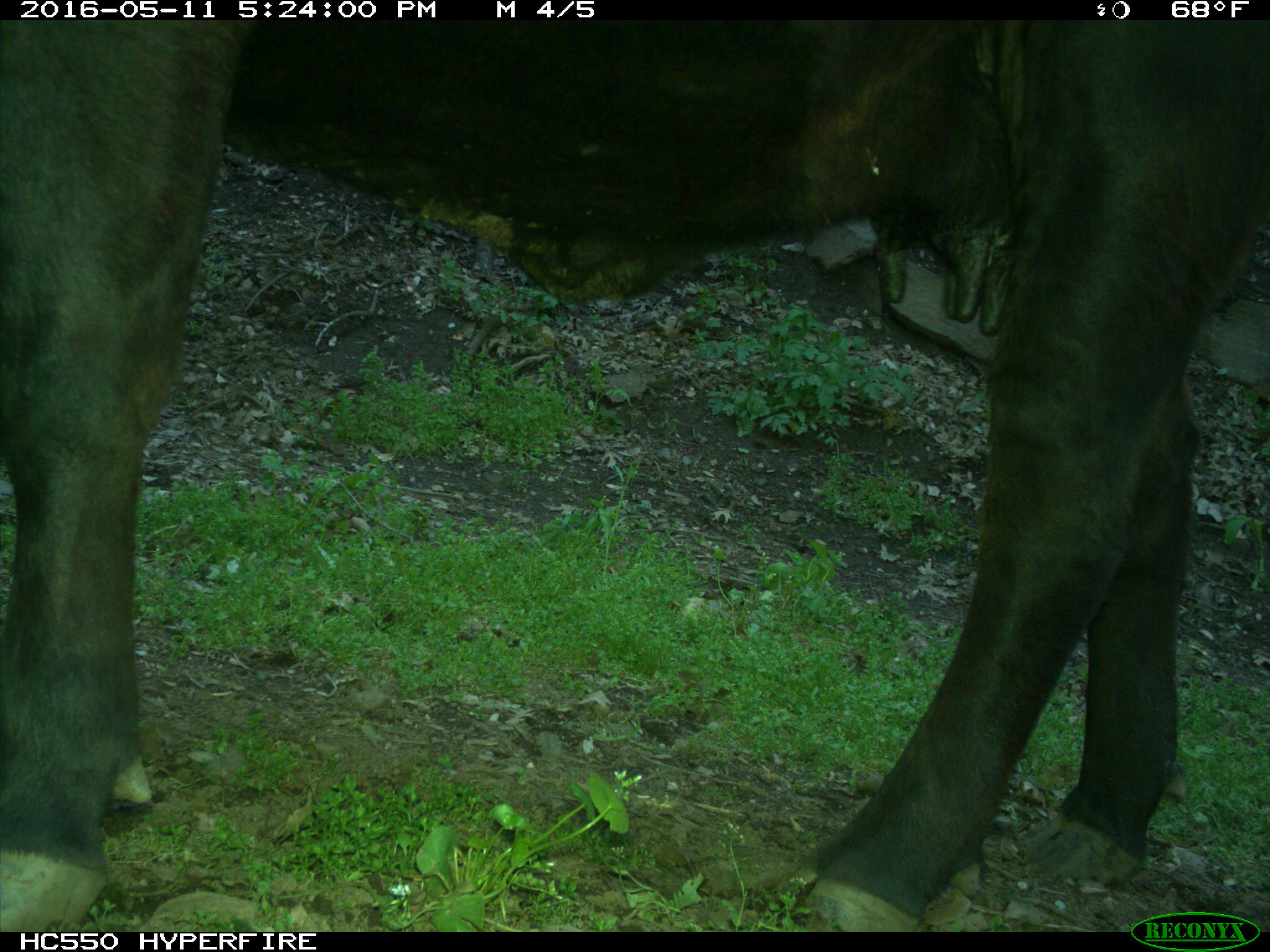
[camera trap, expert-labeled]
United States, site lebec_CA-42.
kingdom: Animalia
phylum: Chordata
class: Mammalia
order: Artiodactyla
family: Bovidae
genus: Bos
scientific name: Bos taurus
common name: domestic cow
Bos taurus (domestic cow).